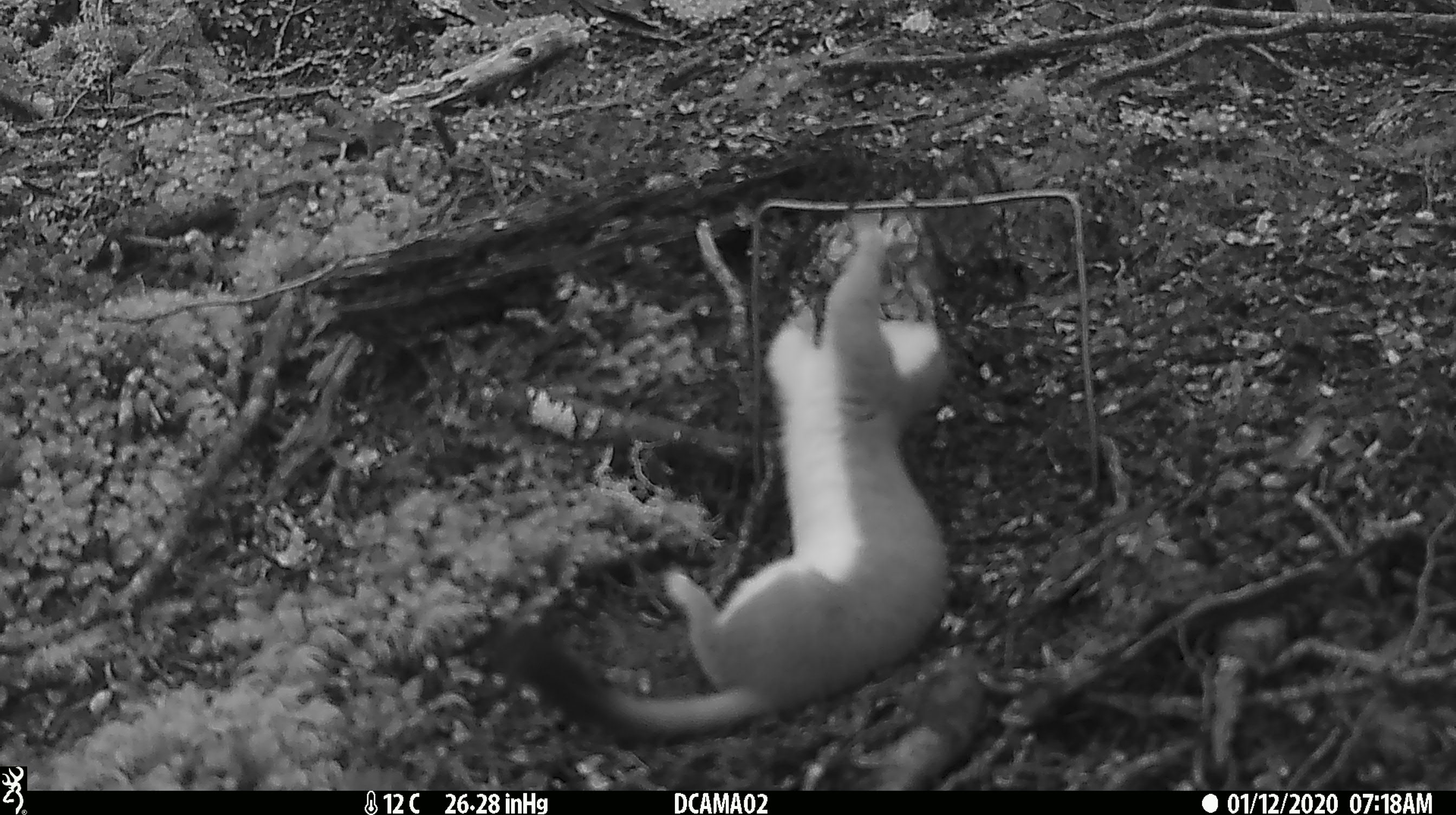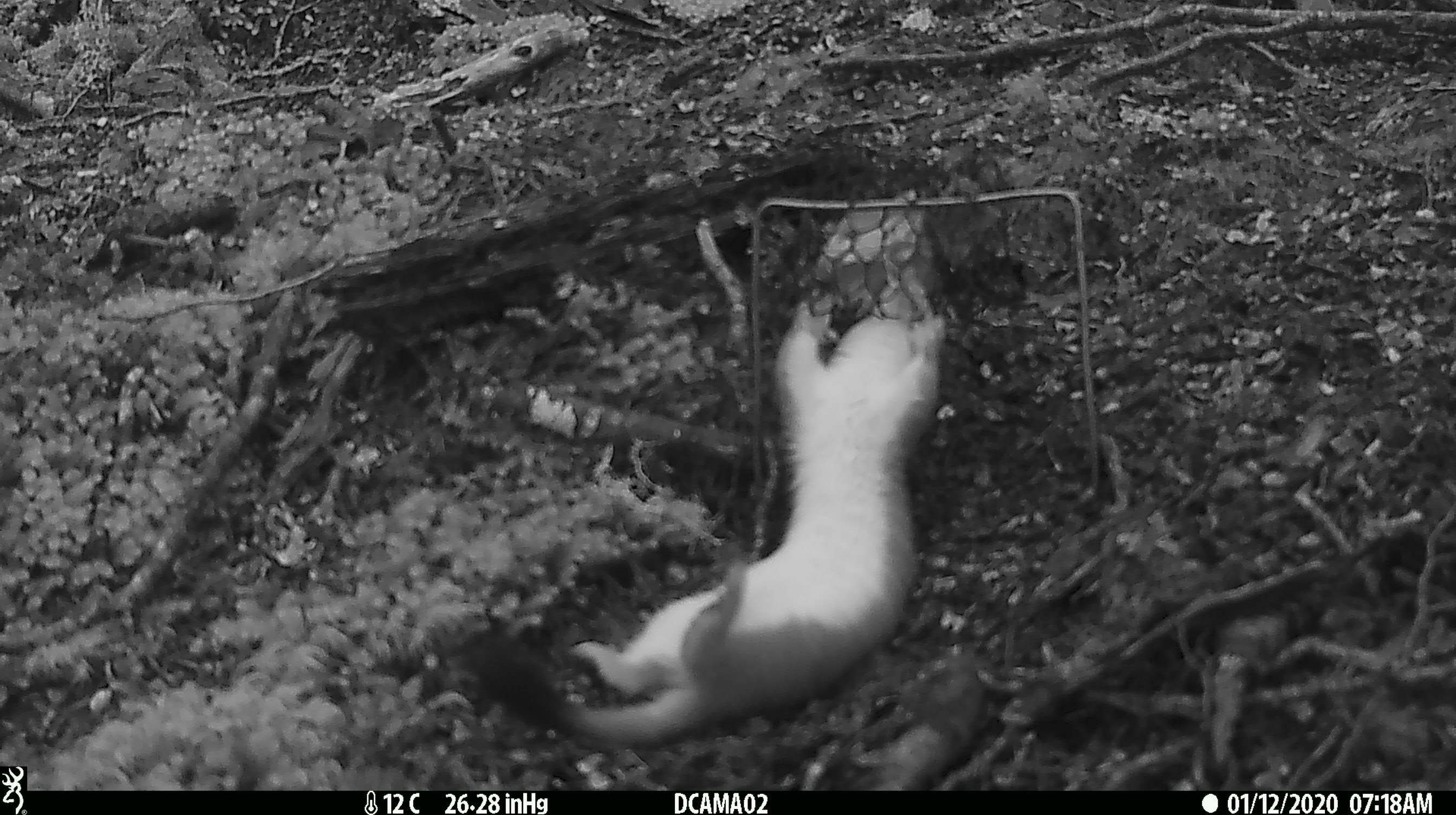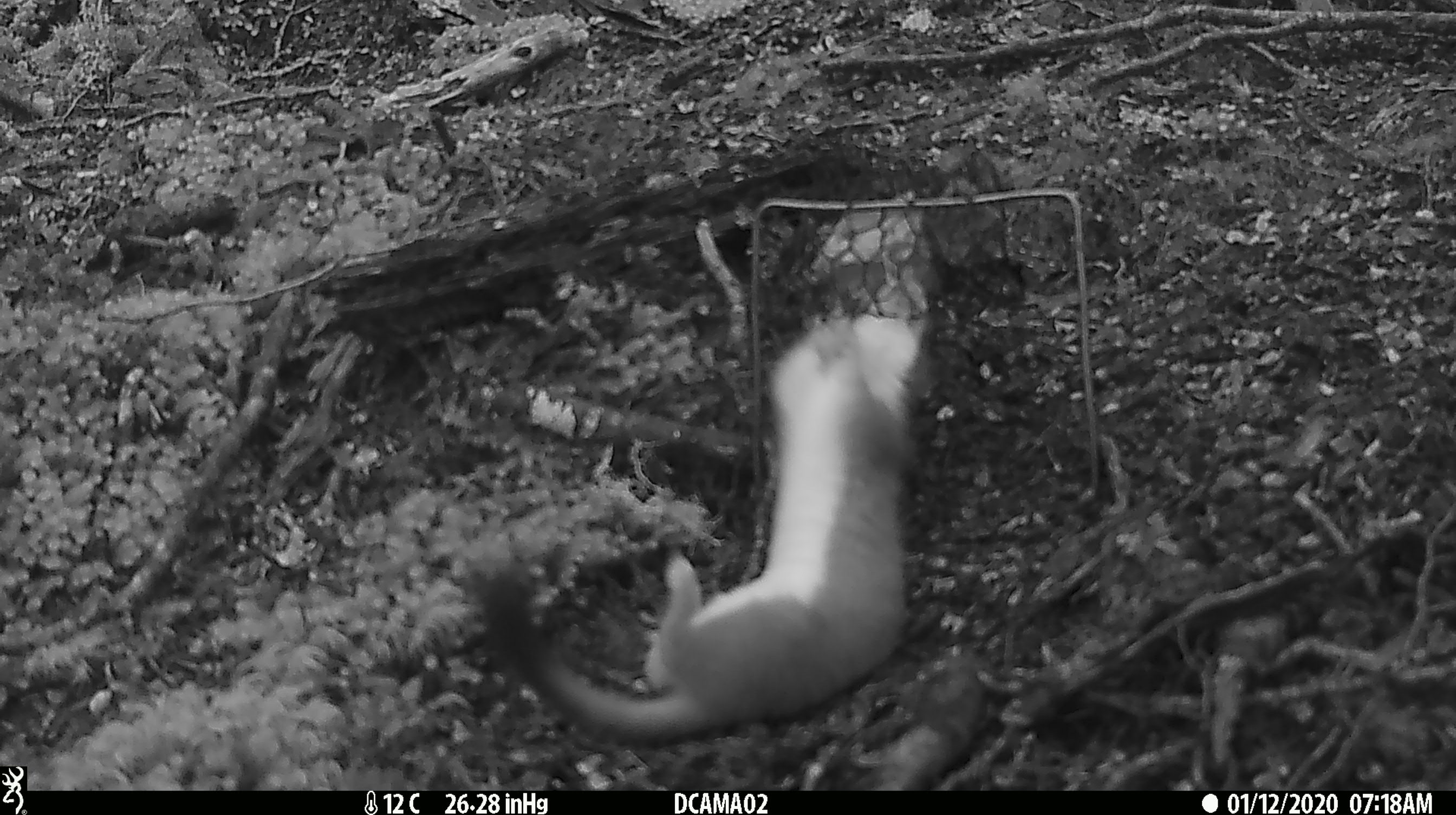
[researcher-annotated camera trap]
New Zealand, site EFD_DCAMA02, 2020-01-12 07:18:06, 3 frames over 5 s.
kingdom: Animalia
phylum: Chordata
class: Mammalia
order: Carnivora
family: Mustelidae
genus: Mustela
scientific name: Mustela erminea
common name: stoat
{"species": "stoat (Mustela erminea)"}